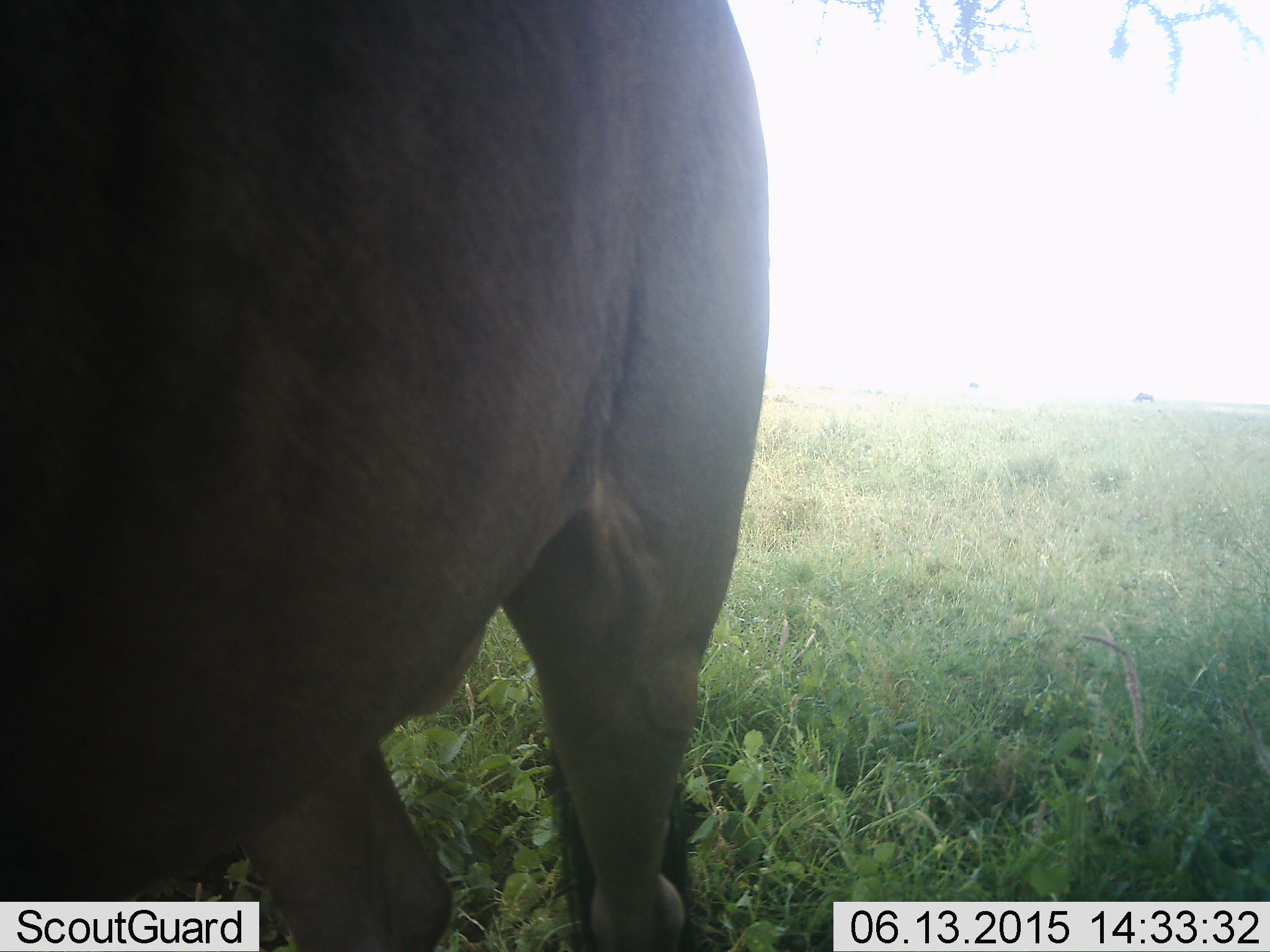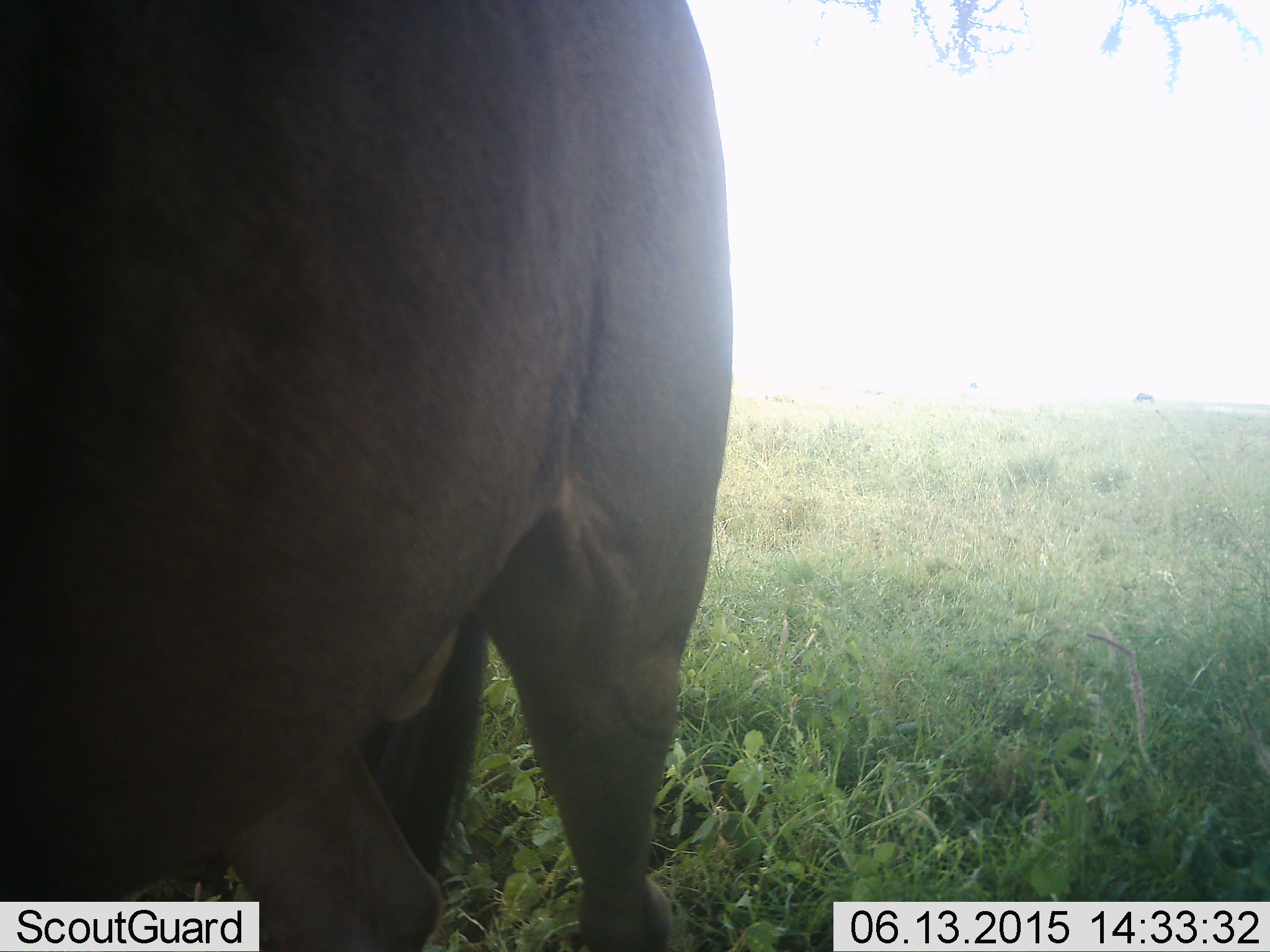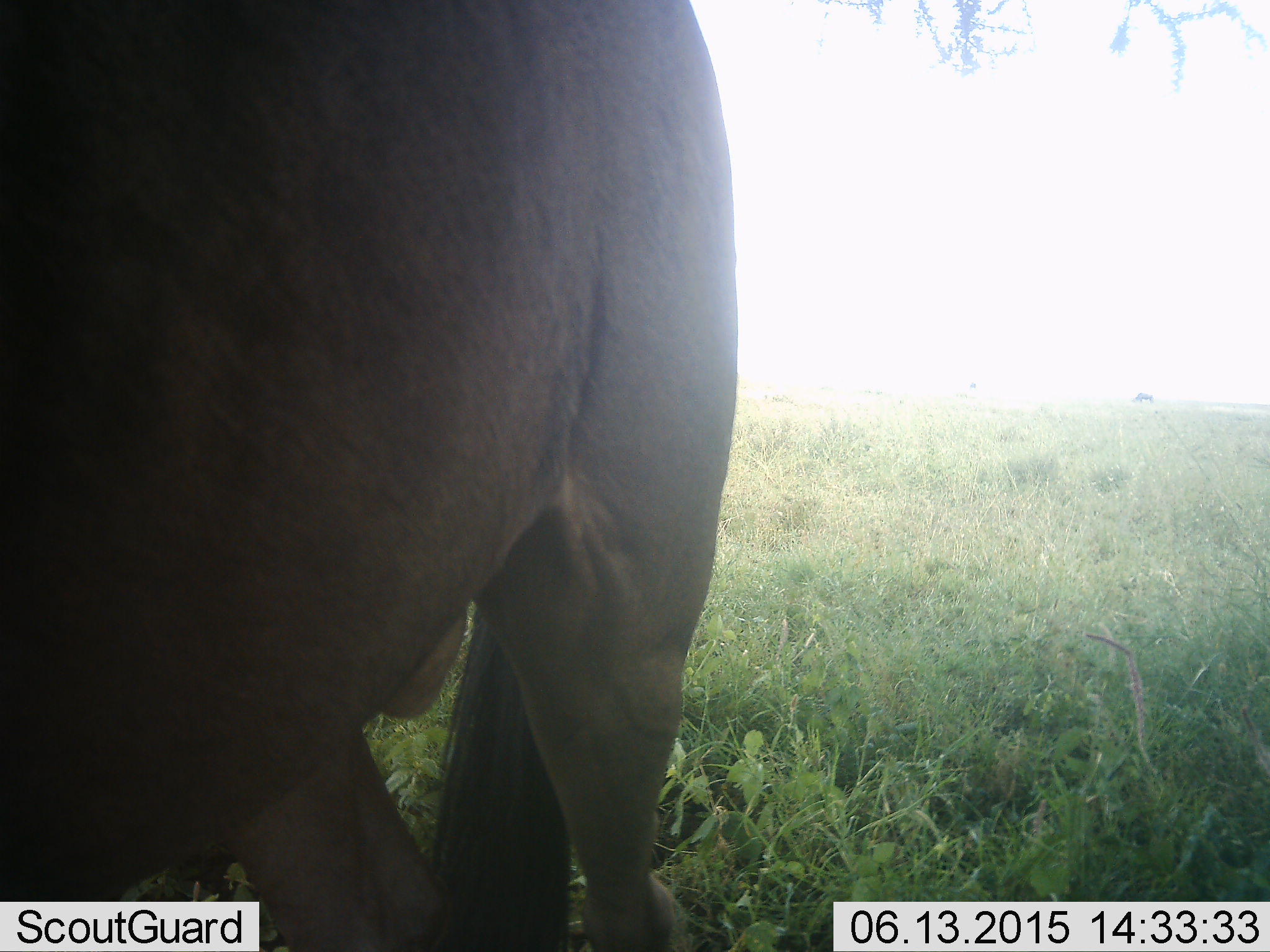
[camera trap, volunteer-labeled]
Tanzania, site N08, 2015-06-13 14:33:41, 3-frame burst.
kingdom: Animalia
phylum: Chordata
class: Mammalia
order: Artiodactyla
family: Bovidae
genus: Connochaetes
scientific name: Connochaetes taurinus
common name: blue wildebeest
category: wildebeest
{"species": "wildebeest (blue wildebeest) (Connochaetes taurinus)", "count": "1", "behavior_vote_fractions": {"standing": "90%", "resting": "0%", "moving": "0%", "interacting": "0%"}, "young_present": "0%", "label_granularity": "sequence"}